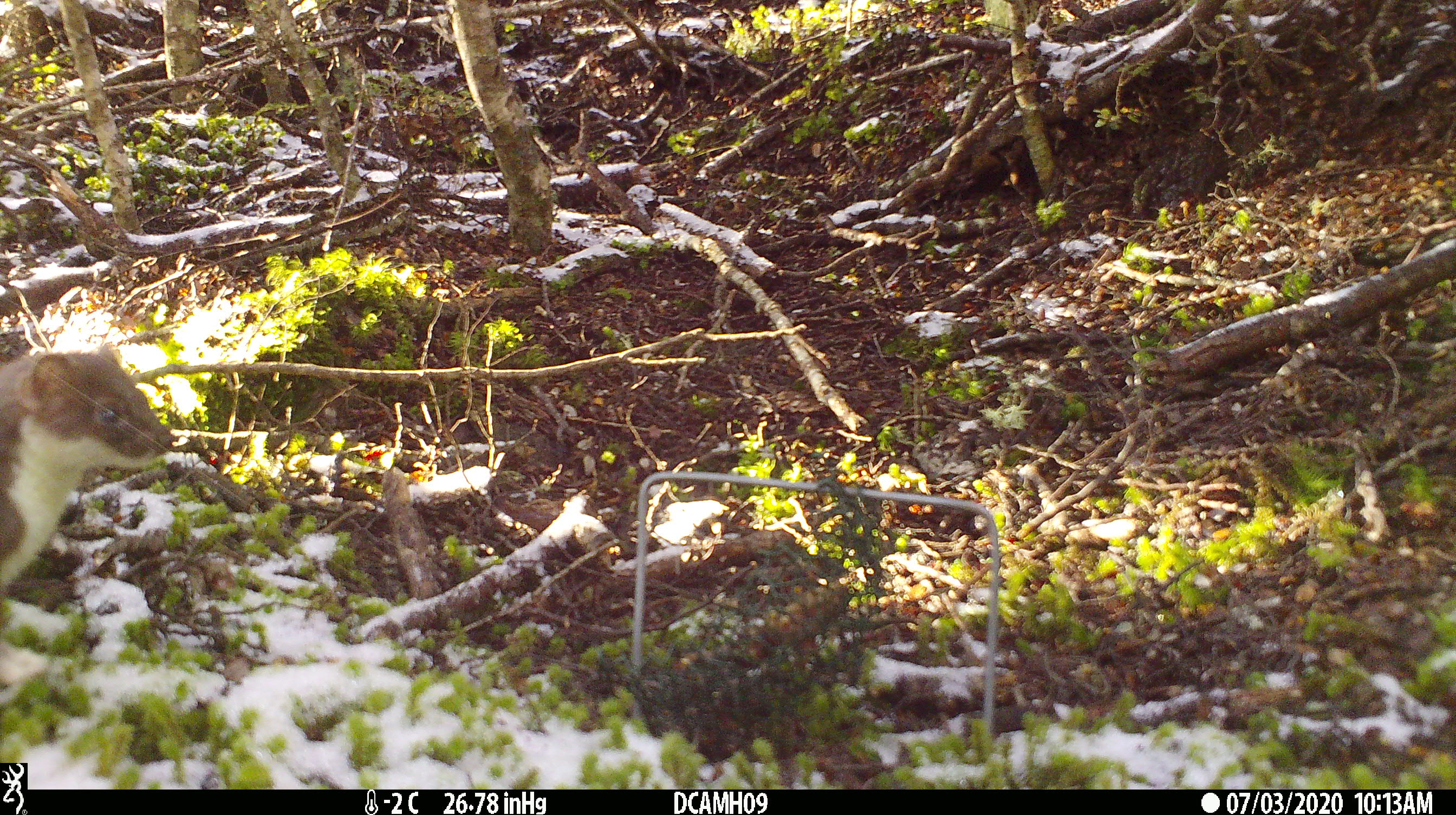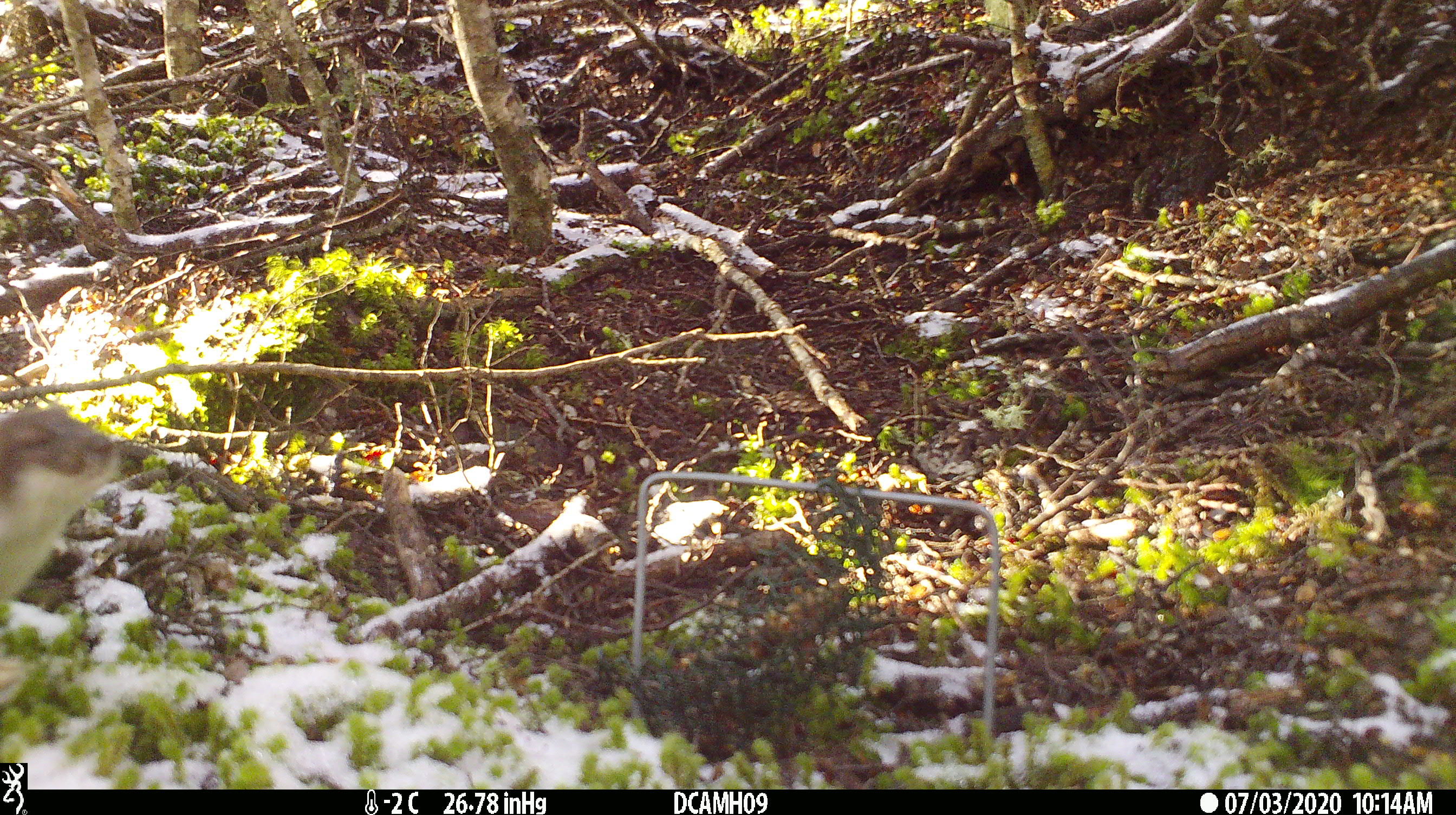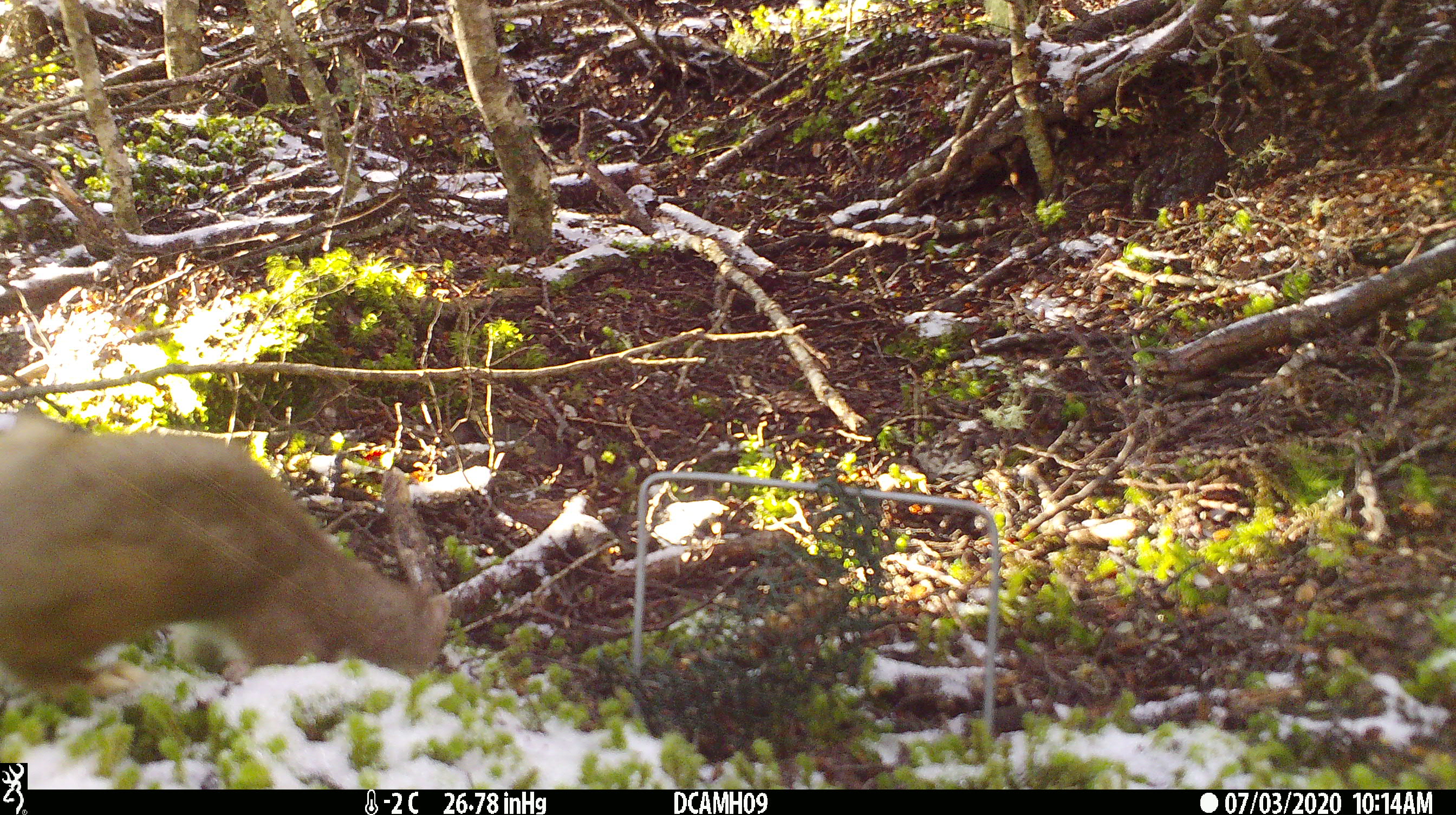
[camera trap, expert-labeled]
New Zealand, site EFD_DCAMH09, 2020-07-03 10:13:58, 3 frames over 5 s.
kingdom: Animalia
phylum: Chordata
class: Mammalia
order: Carnivora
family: Mustelidae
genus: Mustela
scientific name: Mustela erminea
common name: stoat